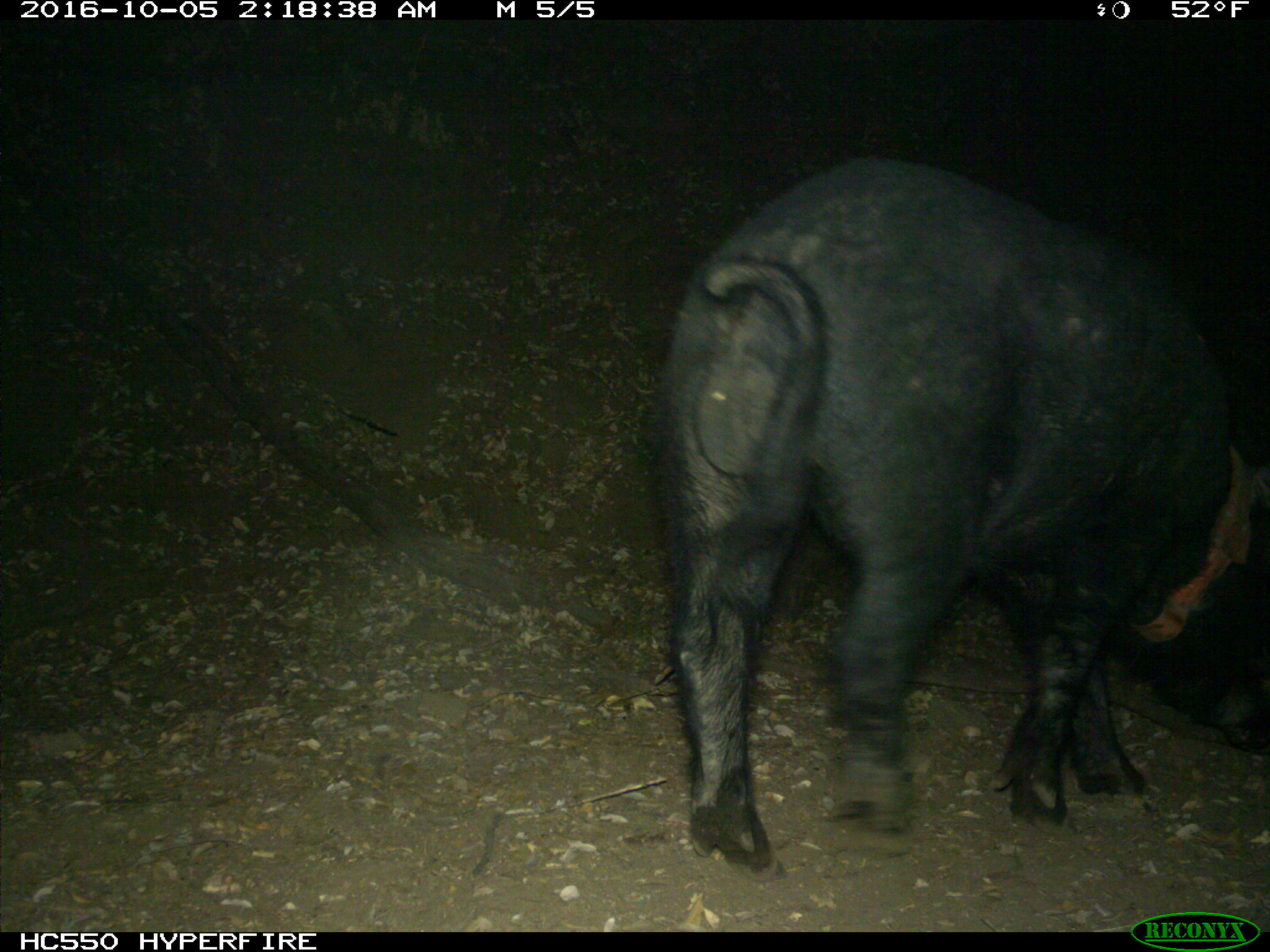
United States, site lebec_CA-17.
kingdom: Animalia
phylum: Chordata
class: Mammalia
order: Artiodactyla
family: Suidae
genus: Sus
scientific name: Sus scrofa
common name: wild boar